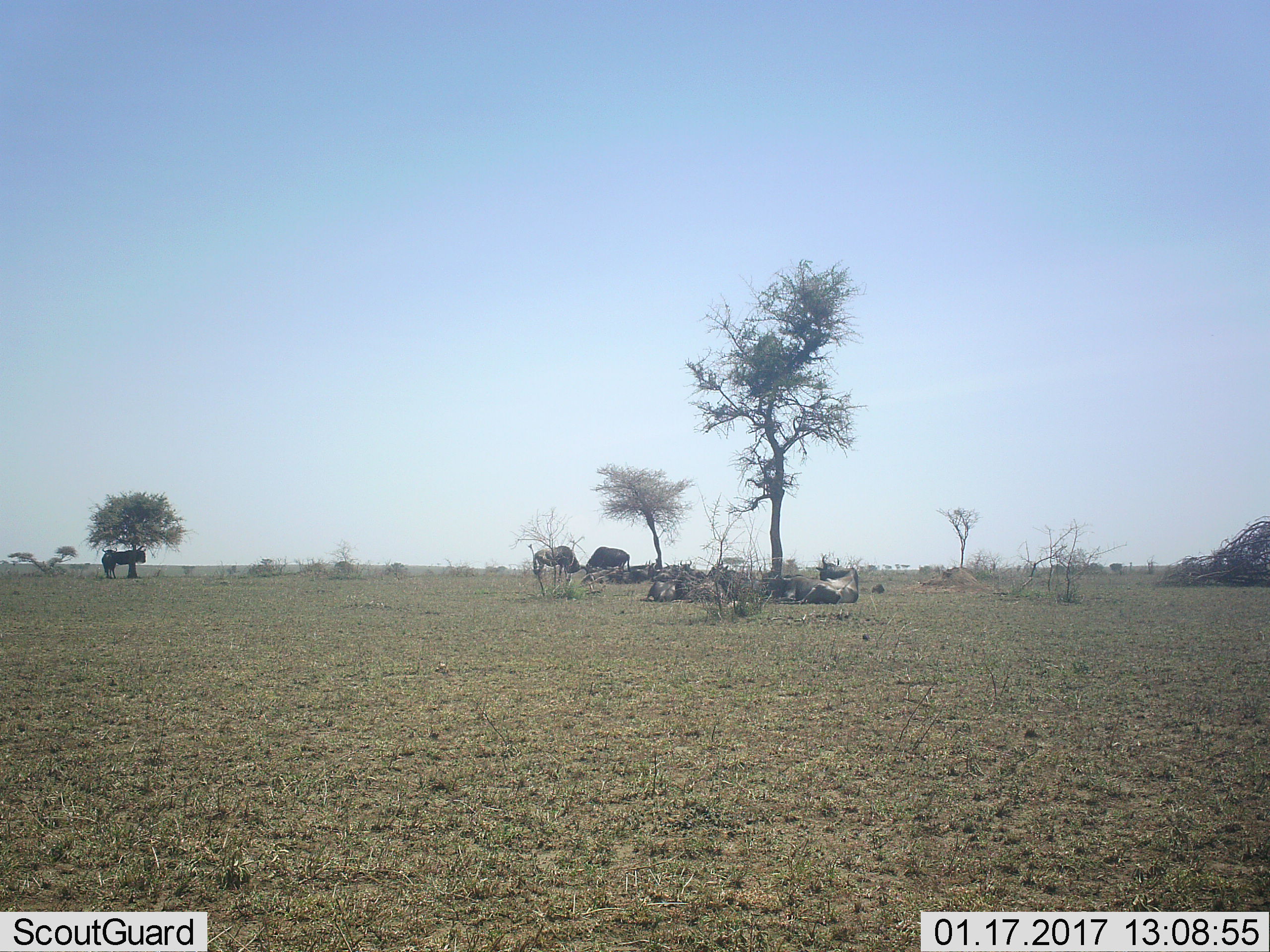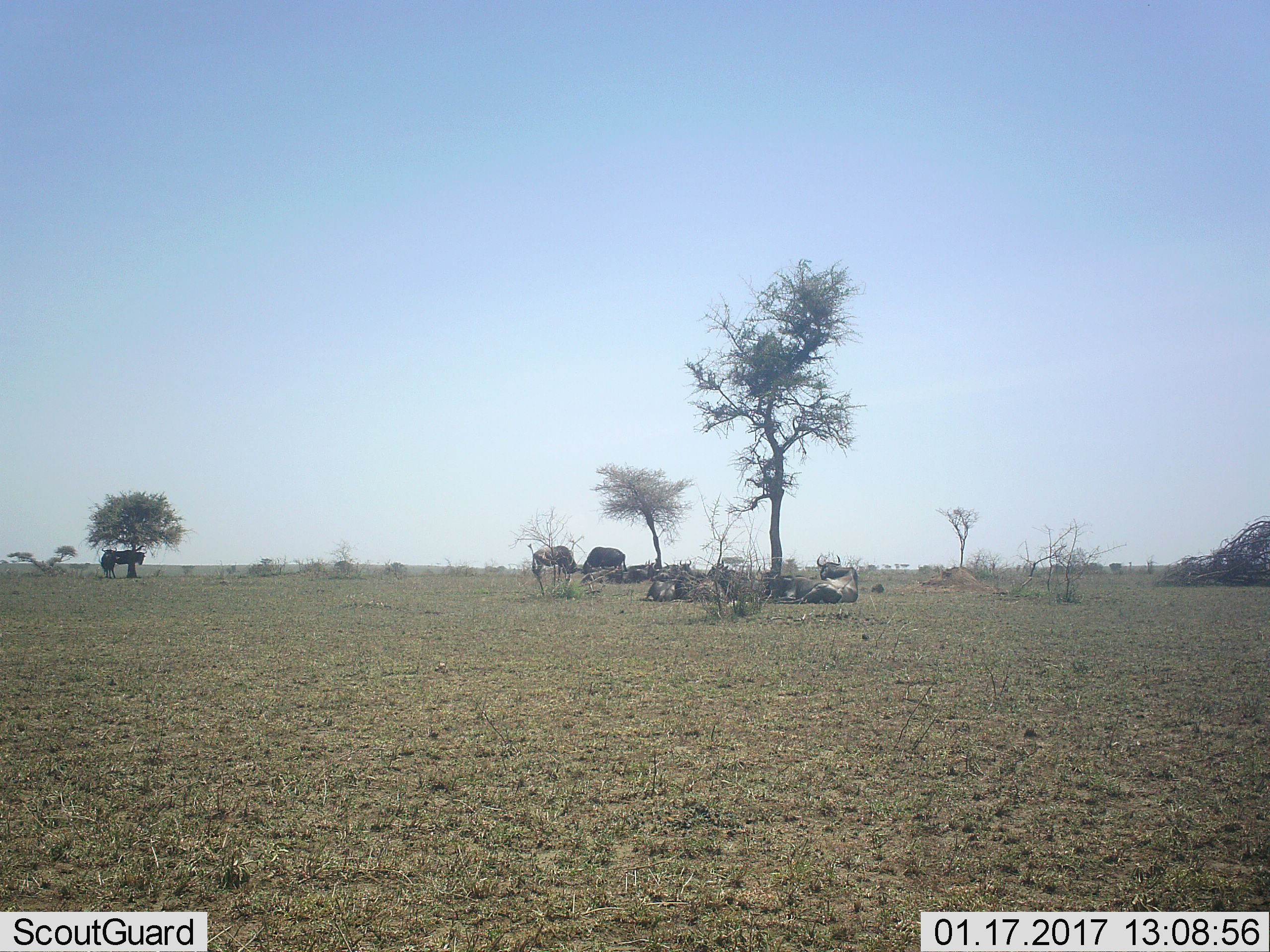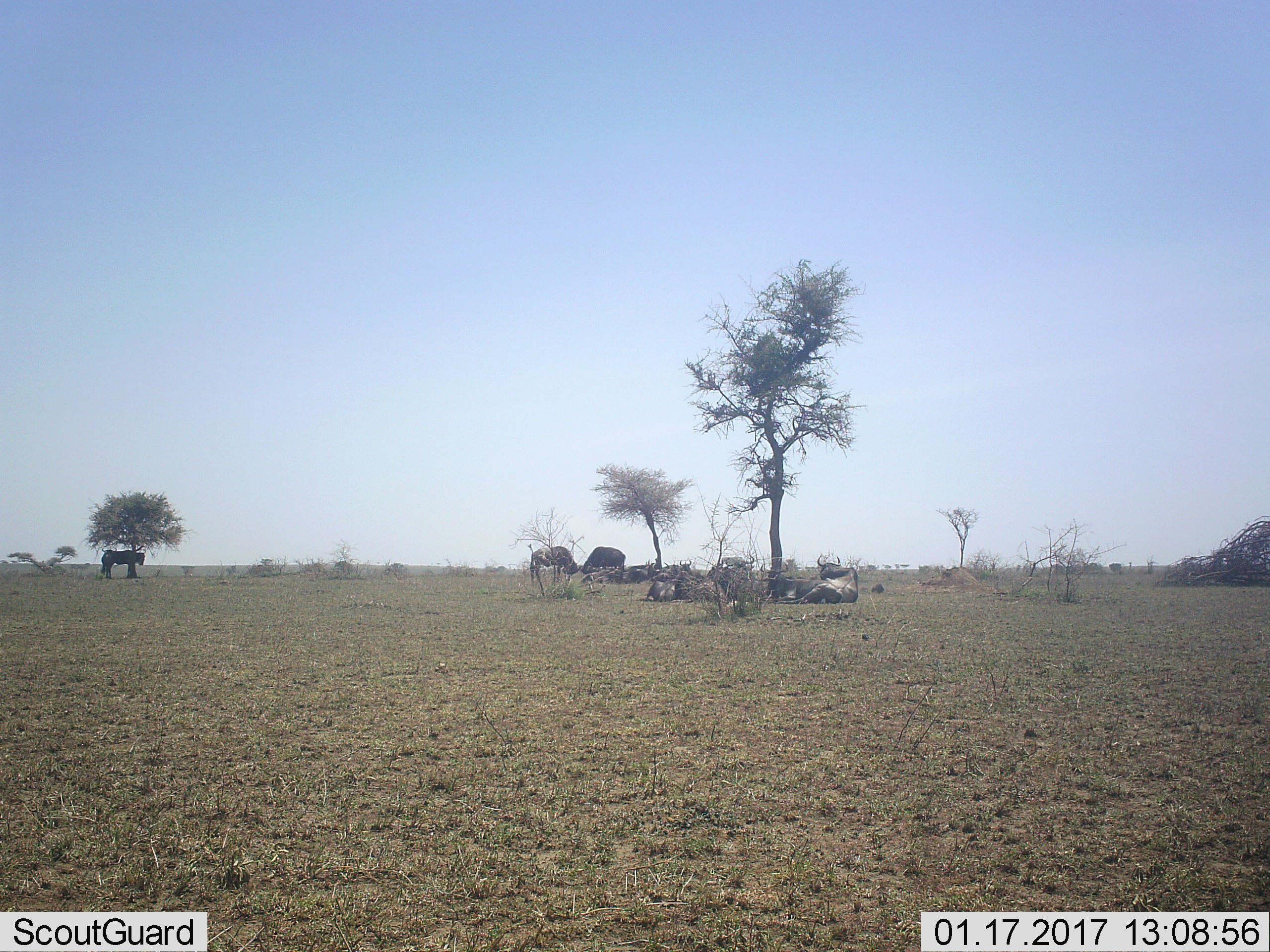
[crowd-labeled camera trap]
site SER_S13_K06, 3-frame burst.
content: unidentified animal